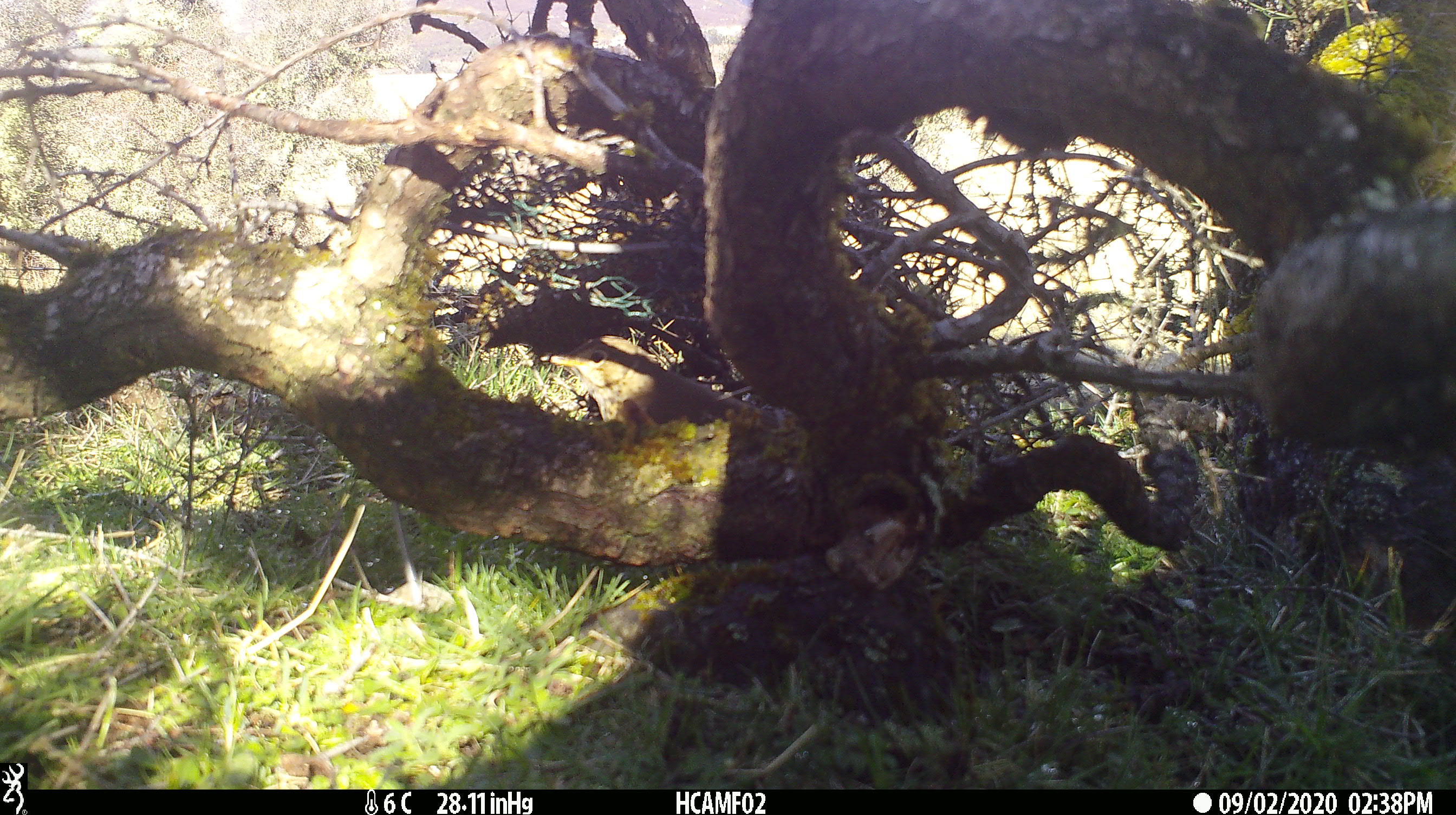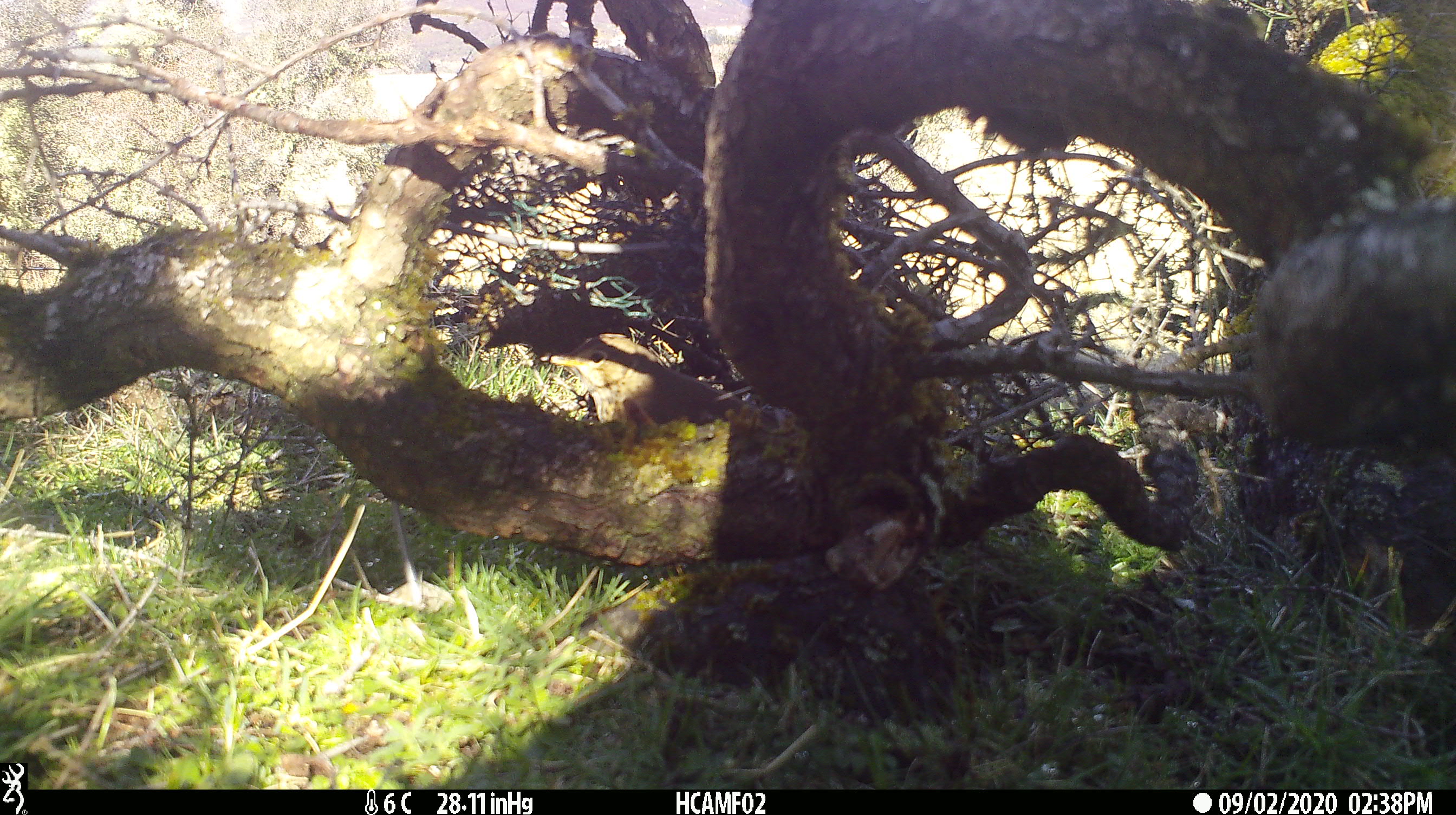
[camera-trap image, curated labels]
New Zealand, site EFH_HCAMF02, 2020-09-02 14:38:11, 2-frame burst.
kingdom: Animalia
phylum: Chordata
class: Aves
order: Passeriformes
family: Turdidae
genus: Turdus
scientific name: Turdus philomelos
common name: song thrush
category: thrush